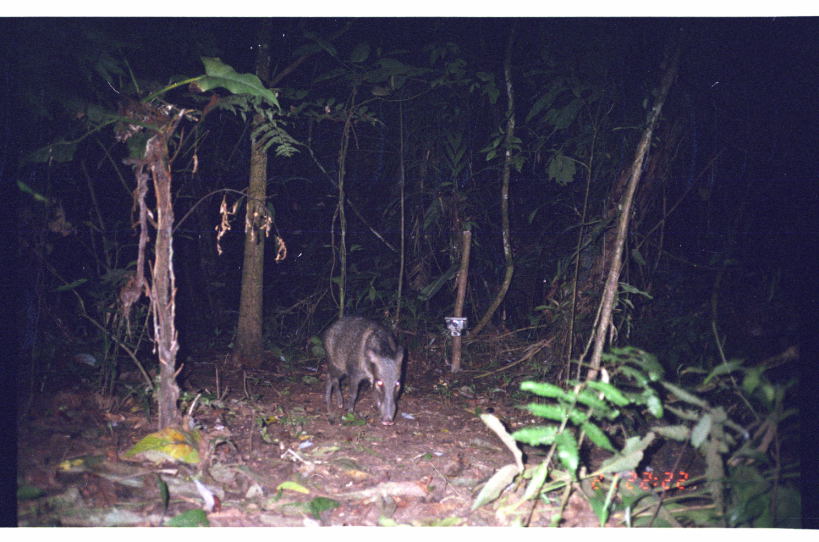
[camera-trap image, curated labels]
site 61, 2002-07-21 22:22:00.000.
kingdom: Animalia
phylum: Chordata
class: Mammalia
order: Artiodactyla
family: Tayassuidae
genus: Pecari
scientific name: Pecari tajacu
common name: collared peccary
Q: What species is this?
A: Pecari tajacu (collared peccary).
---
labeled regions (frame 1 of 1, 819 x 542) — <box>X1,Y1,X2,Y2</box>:
pecari tajacu: <box>318,314,405,426</box>